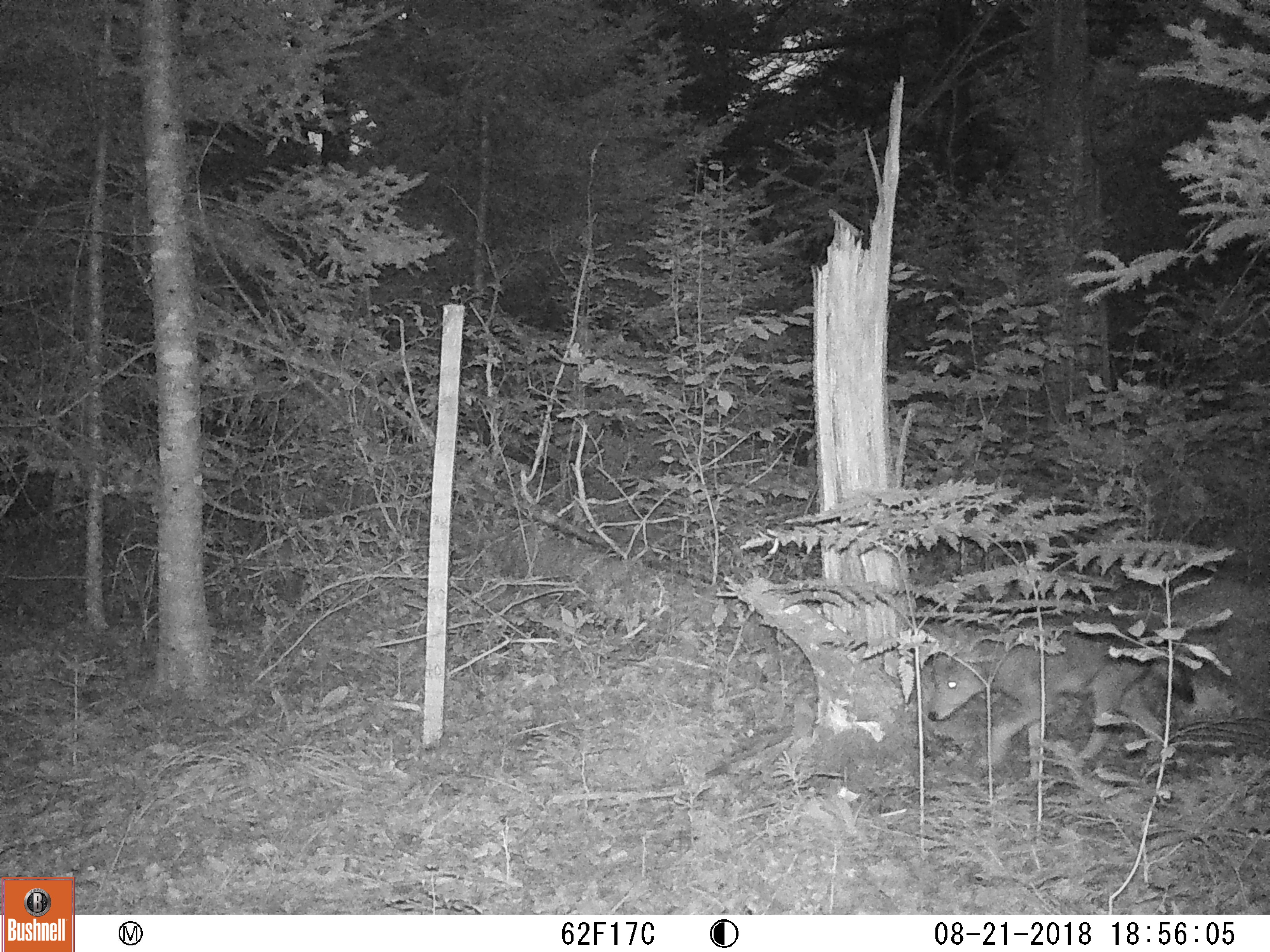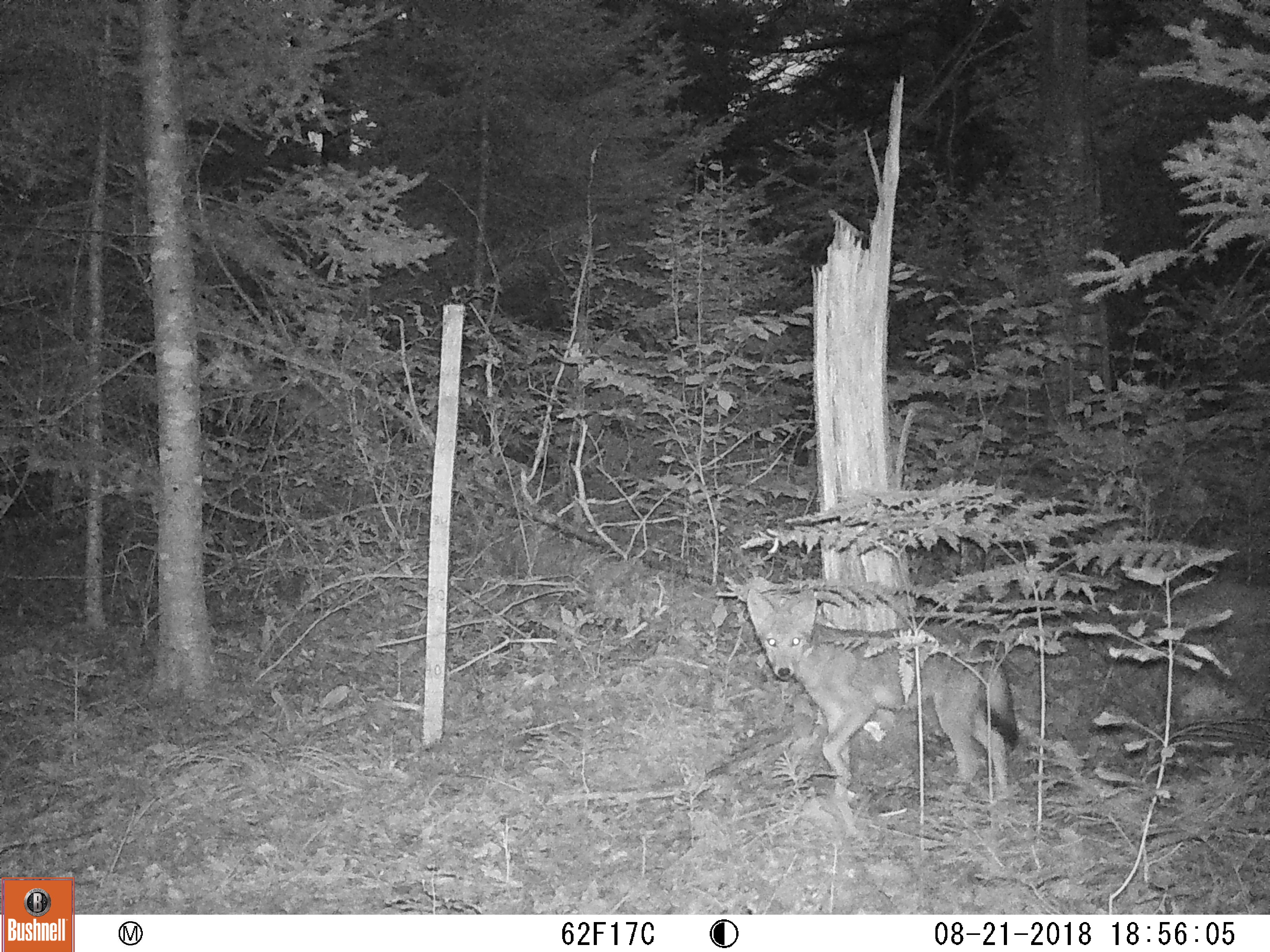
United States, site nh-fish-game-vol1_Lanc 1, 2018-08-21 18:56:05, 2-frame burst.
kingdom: Animalia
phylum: Chordata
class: Mammalia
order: Carnivora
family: Canidae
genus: Canis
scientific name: Canis latrans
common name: coyote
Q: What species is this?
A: Coyote (Canis latrans).